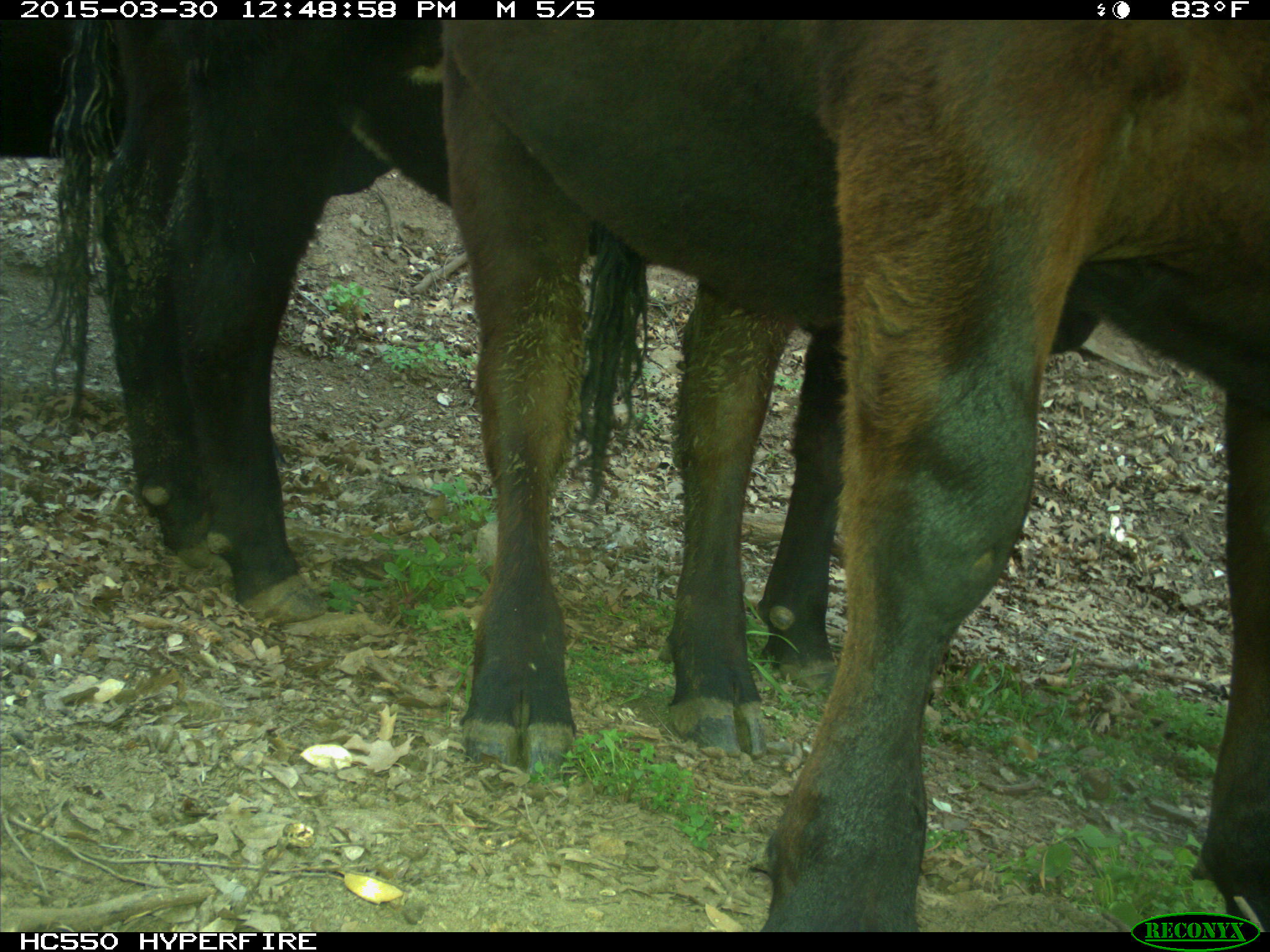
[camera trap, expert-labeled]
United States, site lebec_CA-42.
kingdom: Animalia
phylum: Chordata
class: Mammalia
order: Artiodactyla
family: Bovidae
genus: Bos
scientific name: Bos taurus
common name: domestic cow